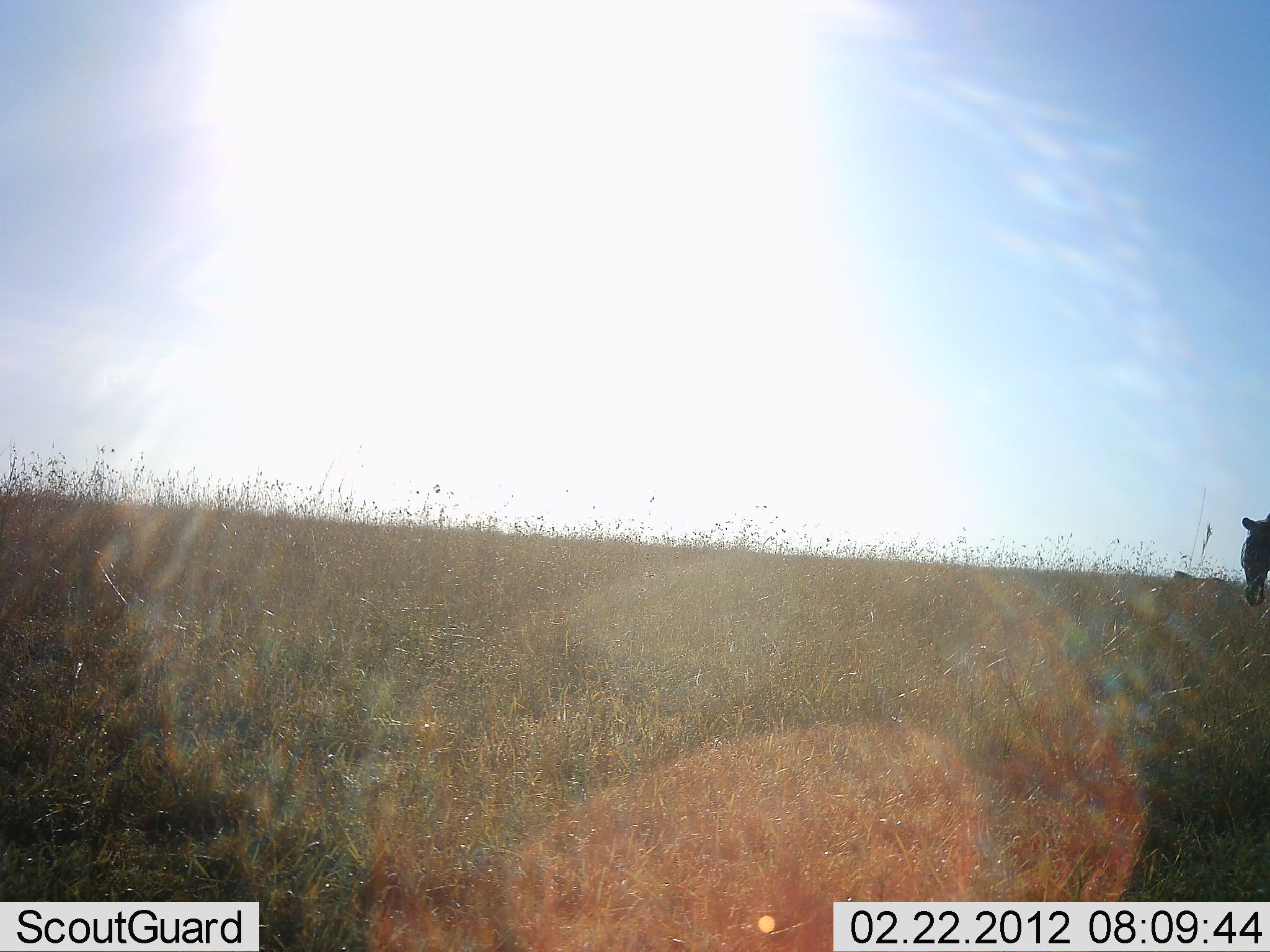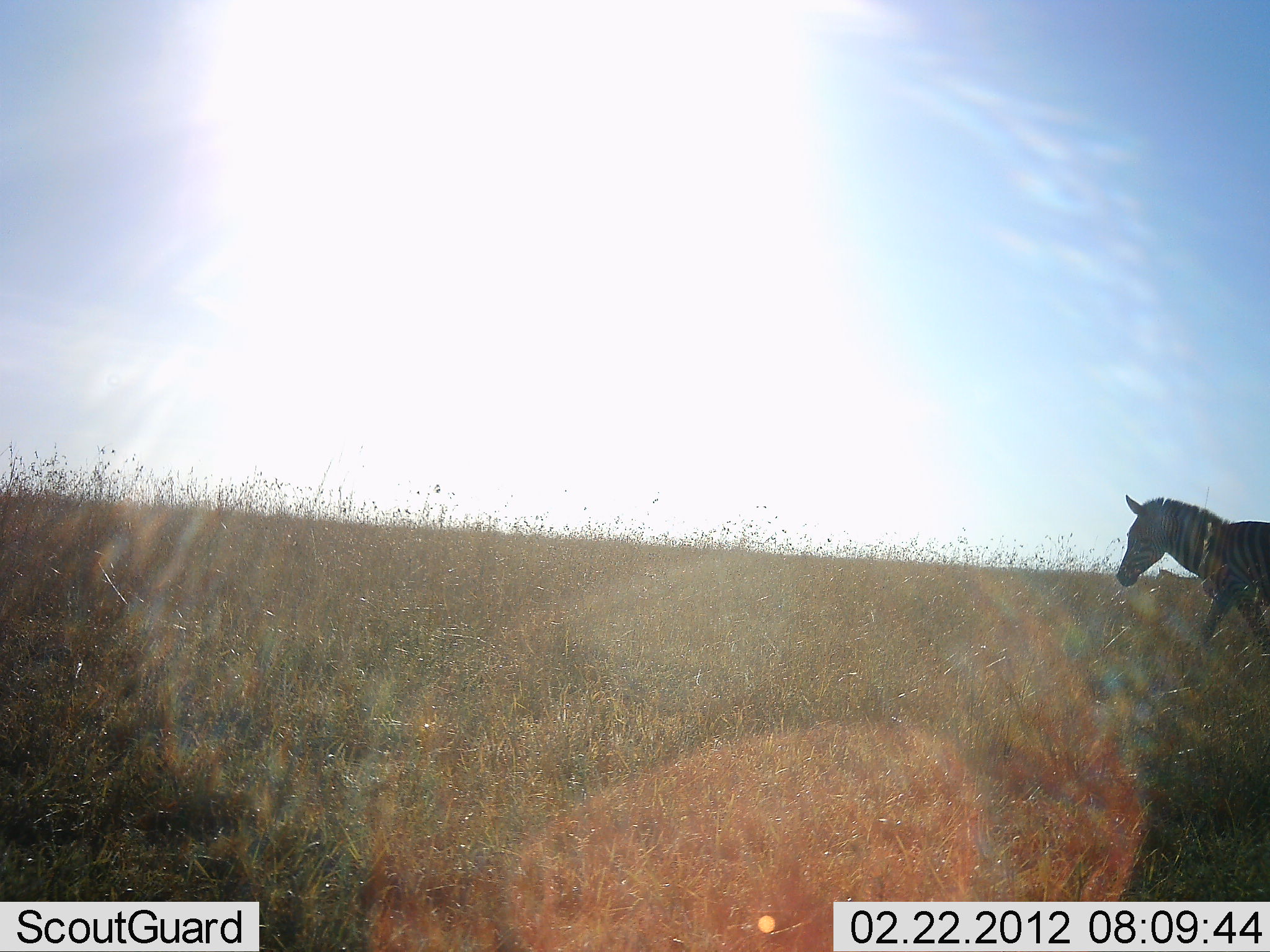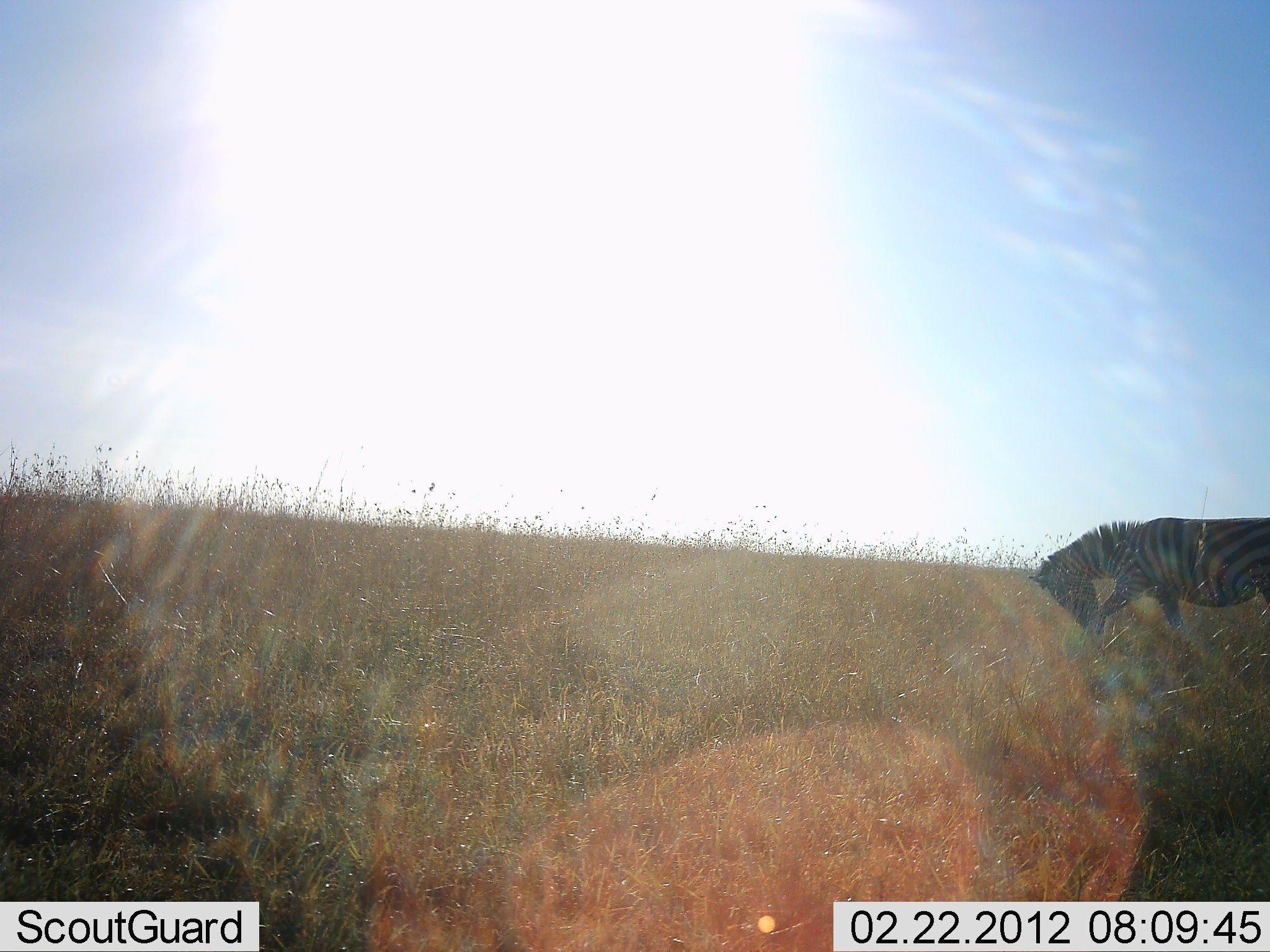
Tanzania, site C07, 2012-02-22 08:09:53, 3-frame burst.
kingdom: Animalia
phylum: Chordata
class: Mammalia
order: Perissodactyla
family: Equidae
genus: Equus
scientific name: Equus quagga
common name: plains zebra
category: zebra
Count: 1.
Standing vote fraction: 0%.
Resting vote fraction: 0%.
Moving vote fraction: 100%.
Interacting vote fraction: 0%.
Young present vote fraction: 0%.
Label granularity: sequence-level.